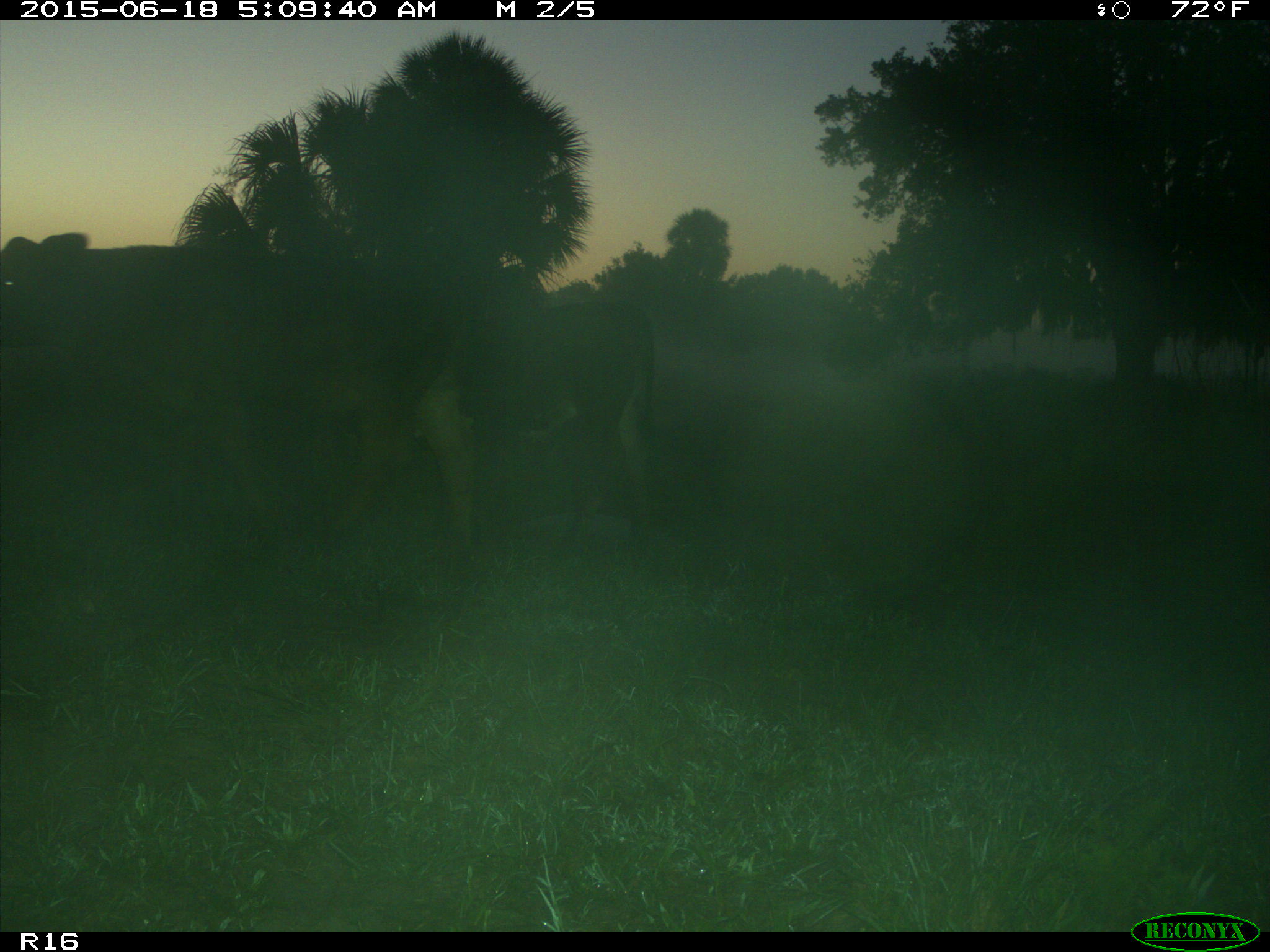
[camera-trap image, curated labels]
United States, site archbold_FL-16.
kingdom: Animalia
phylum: Chordata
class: Mammalia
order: Artiodactyla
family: Bovidae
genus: Bos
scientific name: Bos taurus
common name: domestic cow